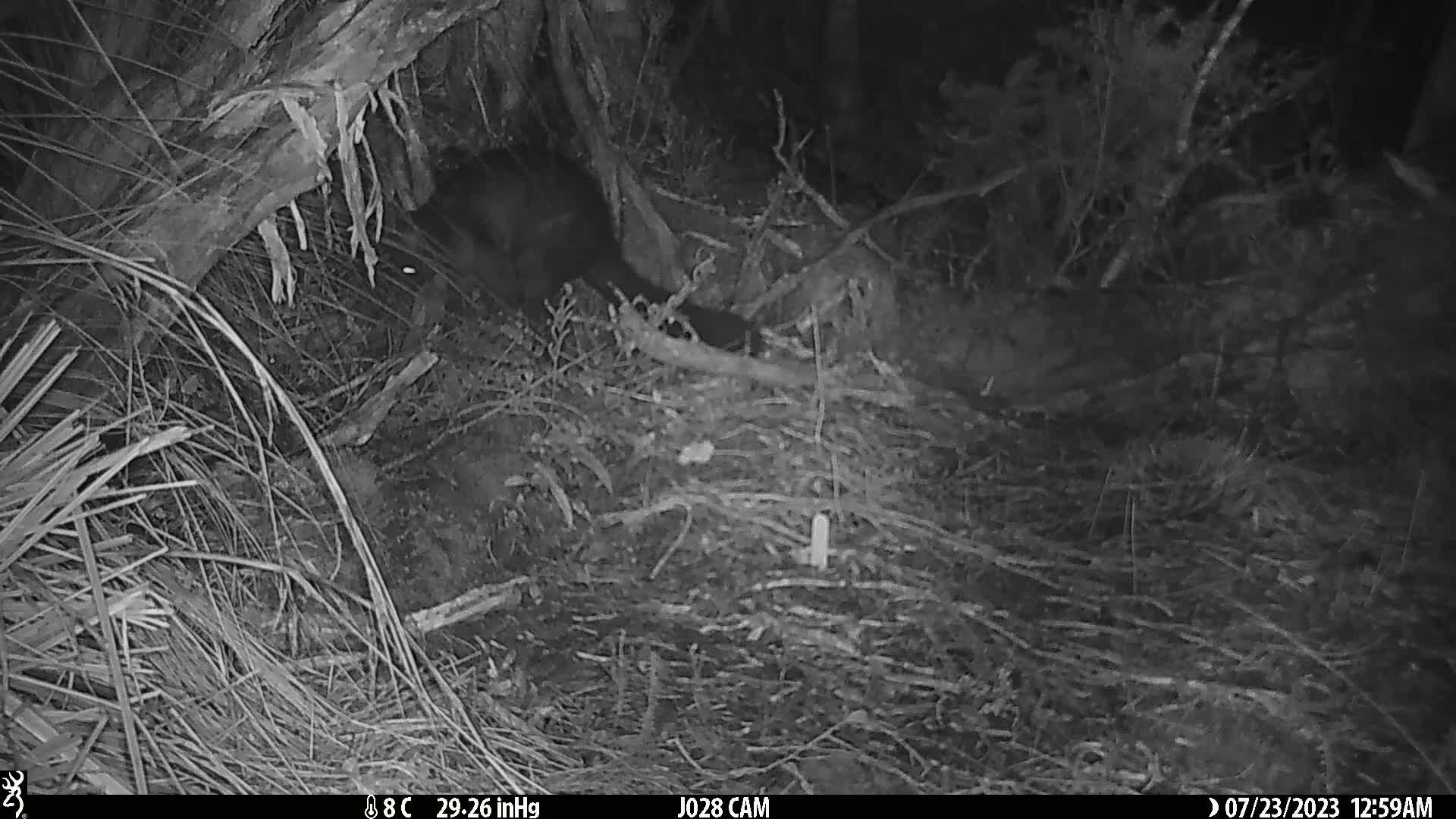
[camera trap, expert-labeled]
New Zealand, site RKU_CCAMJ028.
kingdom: Animalia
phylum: Chordata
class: Mammalia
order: Diprotodontia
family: Phalangeridae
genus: Trichosurus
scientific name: Trichosurus vulpecula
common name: common brushtail possum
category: possum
Possum (common brushtail possum) (Trichosurus vulpecula).